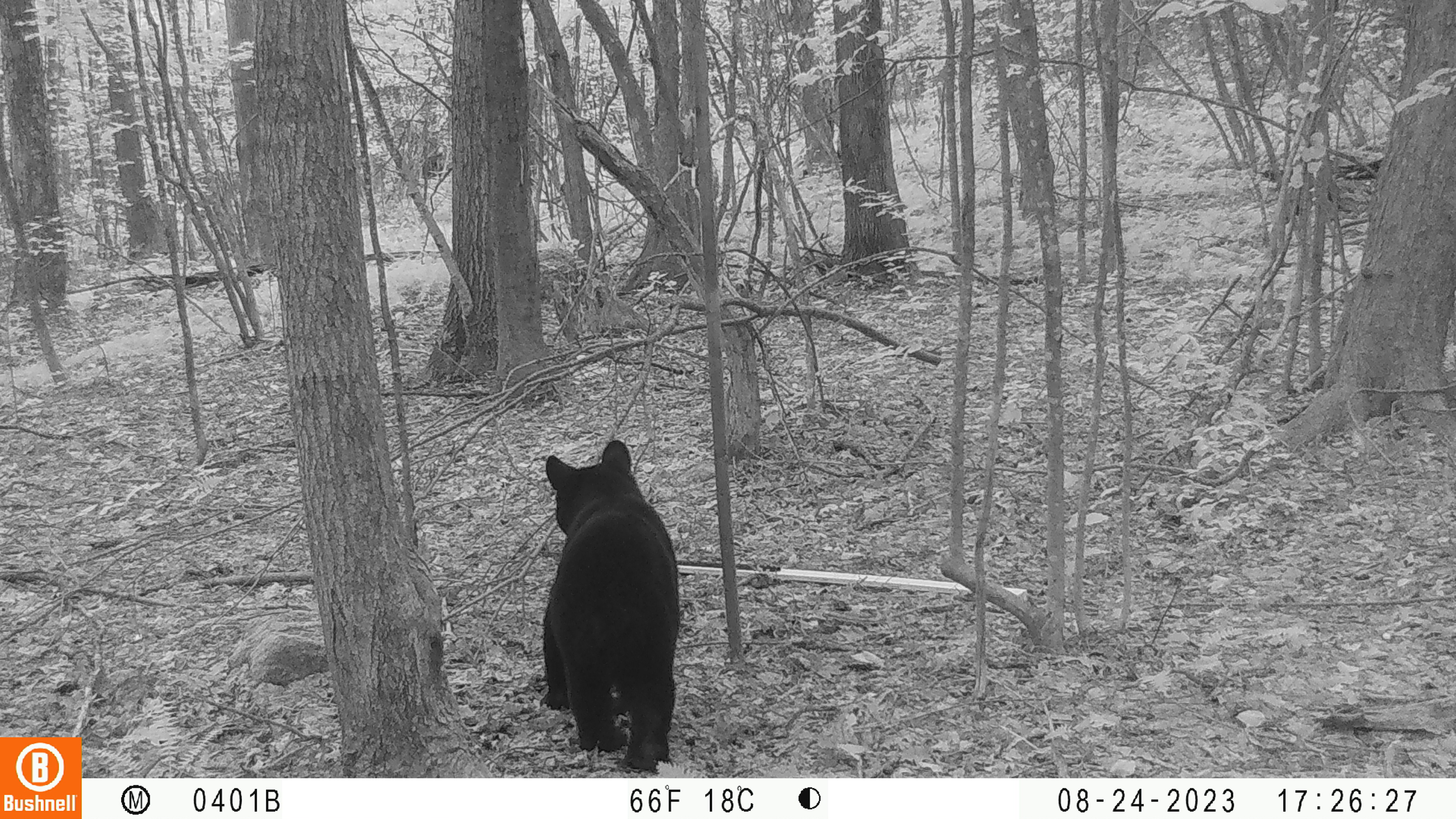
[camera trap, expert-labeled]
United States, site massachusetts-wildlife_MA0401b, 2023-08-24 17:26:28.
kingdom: Animalia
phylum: Chordata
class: Mammalia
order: Carnivora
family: Ursidae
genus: Ursus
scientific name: Ursus americanus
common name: black bear